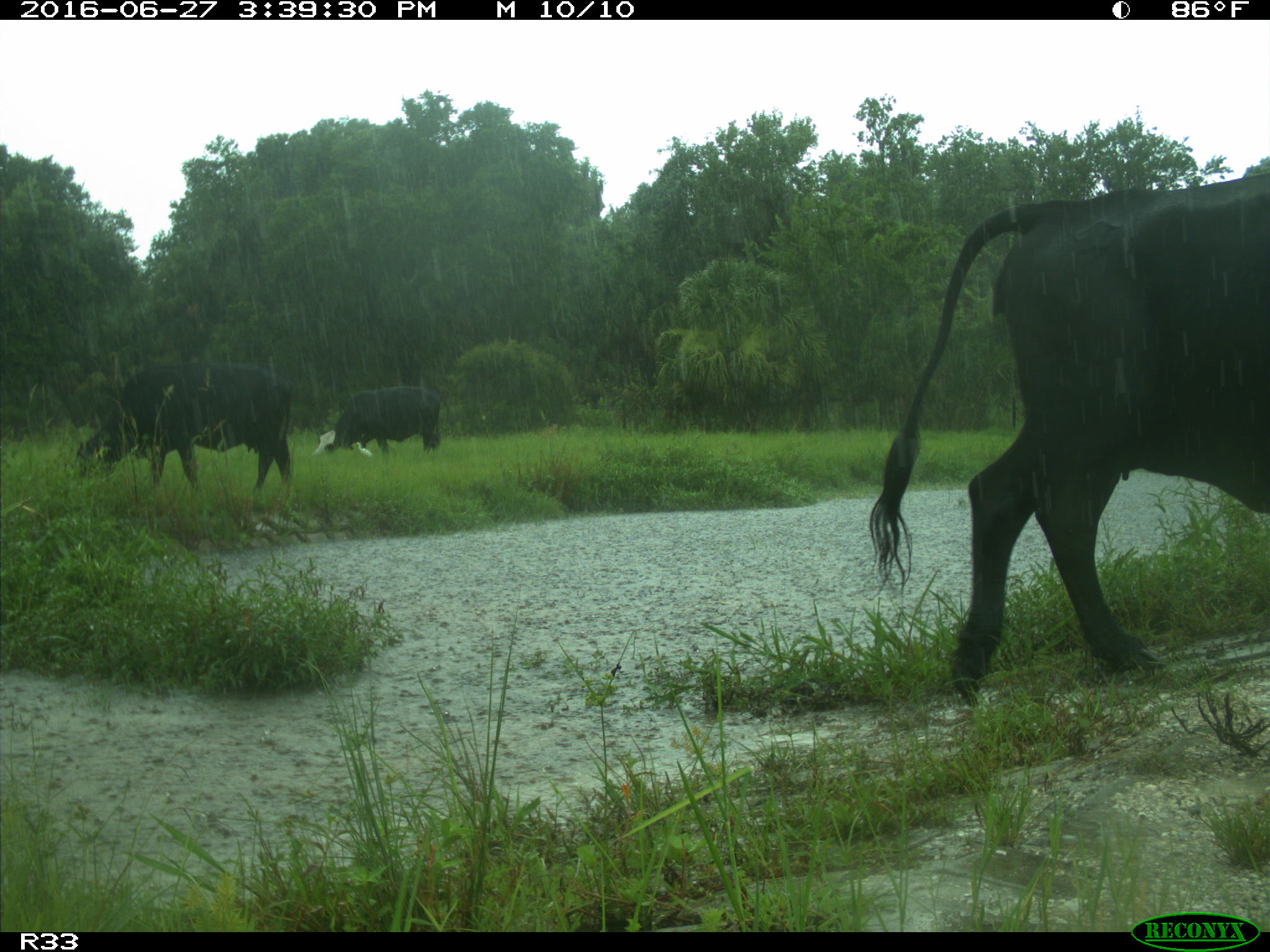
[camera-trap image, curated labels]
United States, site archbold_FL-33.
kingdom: Animalia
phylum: Chordata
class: Mammalia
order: Artiodactyla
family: Bovidae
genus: Bos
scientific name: Bos taurus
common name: domestic cow